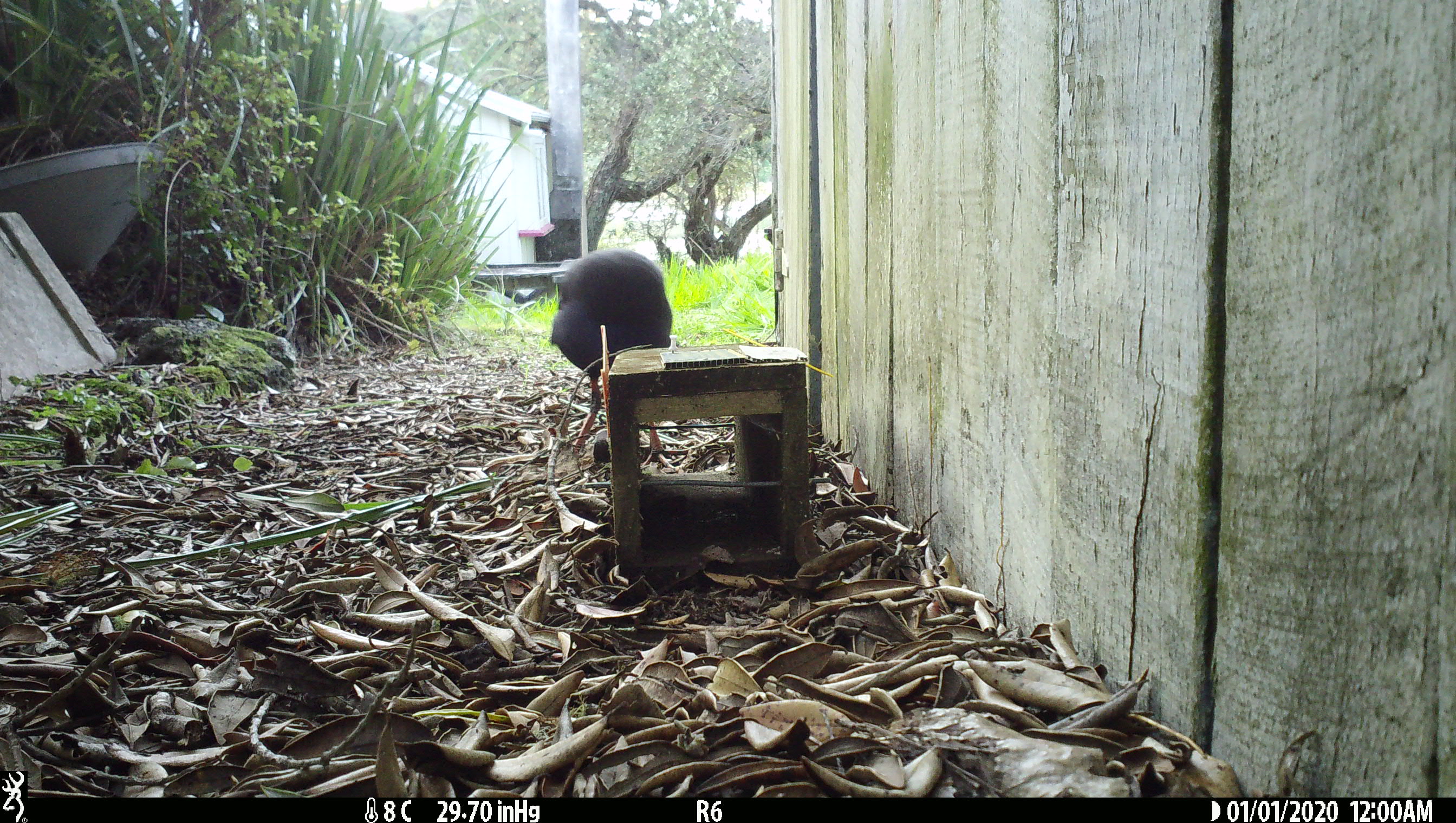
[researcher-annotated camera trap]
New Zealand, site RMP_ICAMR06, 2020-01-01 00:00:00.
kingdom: Animalia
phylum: Chordata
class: Aves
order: Gruiformes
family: Rallidae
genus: Porphyrio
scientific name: Porphyrio melanotus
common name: australasian swamphen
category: pukeko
Pukeko (australasian swamphen) (Porphyrio melanotus).